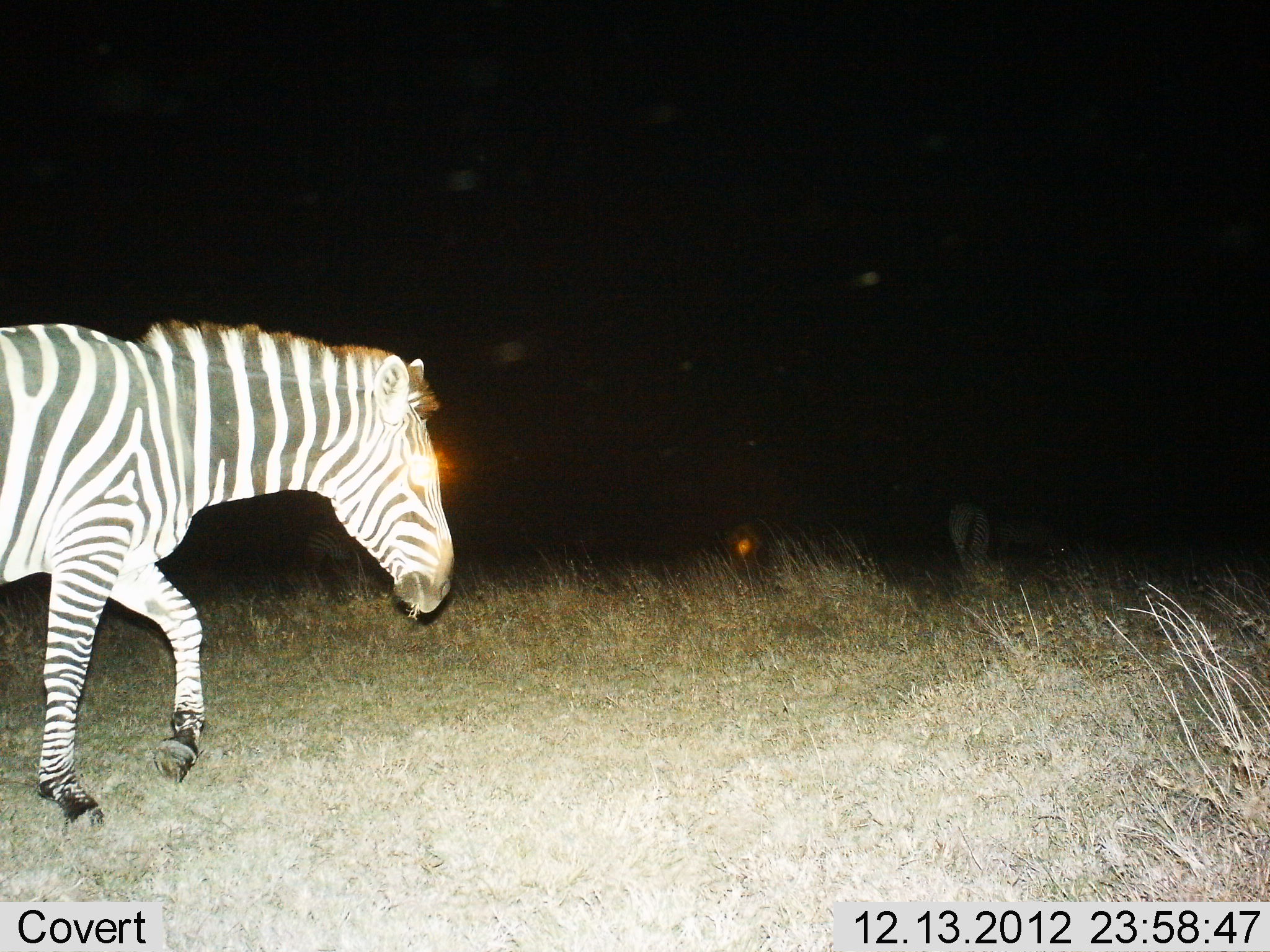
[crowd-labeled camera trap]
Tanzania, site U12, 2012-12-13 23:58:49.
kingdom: Animalia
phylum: Chordata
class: Mammalia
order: Perissodactyla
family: Equidae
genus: Equus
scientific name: Equus quagga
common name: plains zebra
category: zebra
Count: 2.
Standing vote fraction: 30%.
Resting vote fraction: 10%.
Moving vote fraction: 80%.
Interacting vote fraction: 0%.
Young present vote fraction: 0%.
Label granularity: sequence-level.